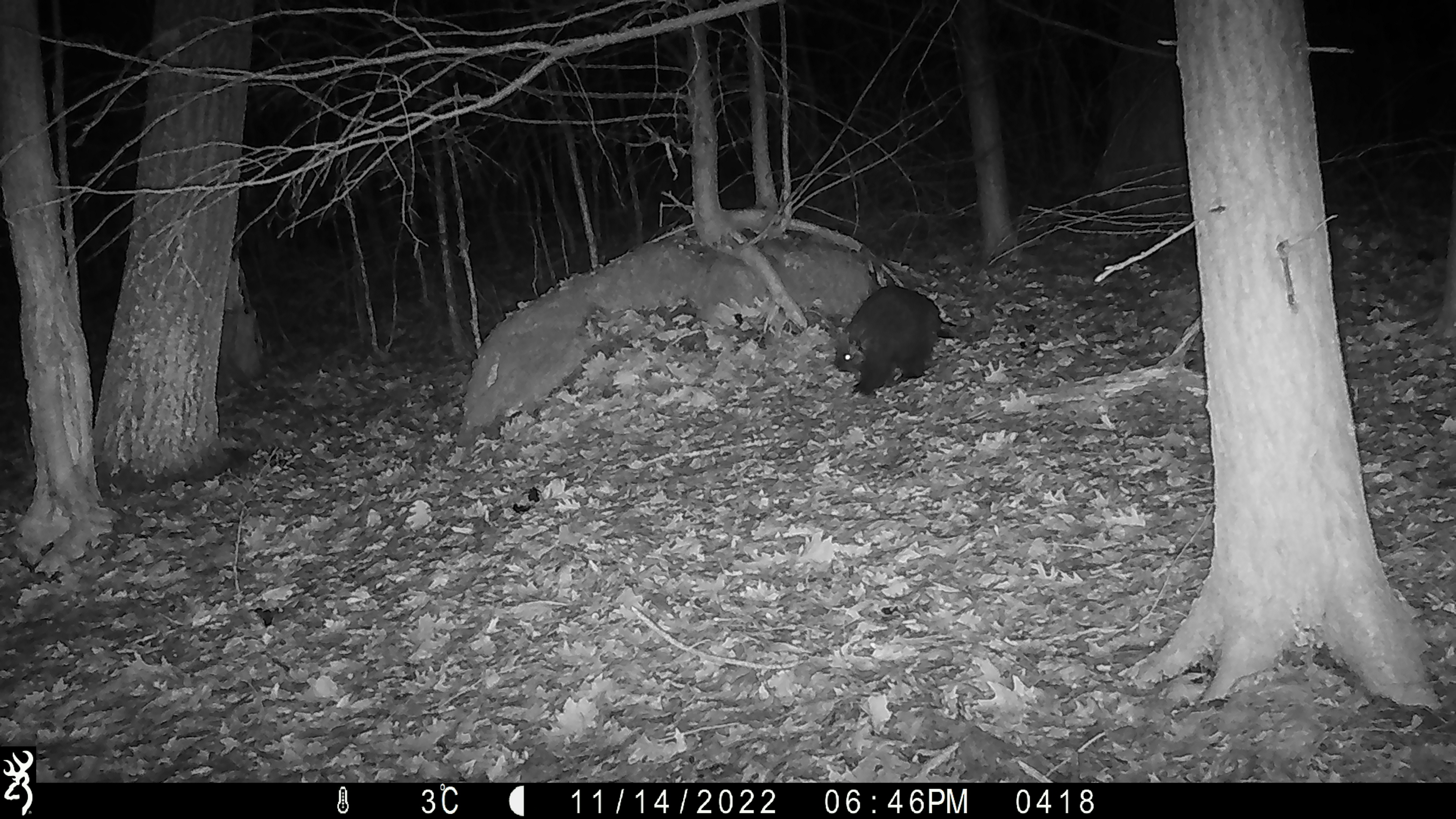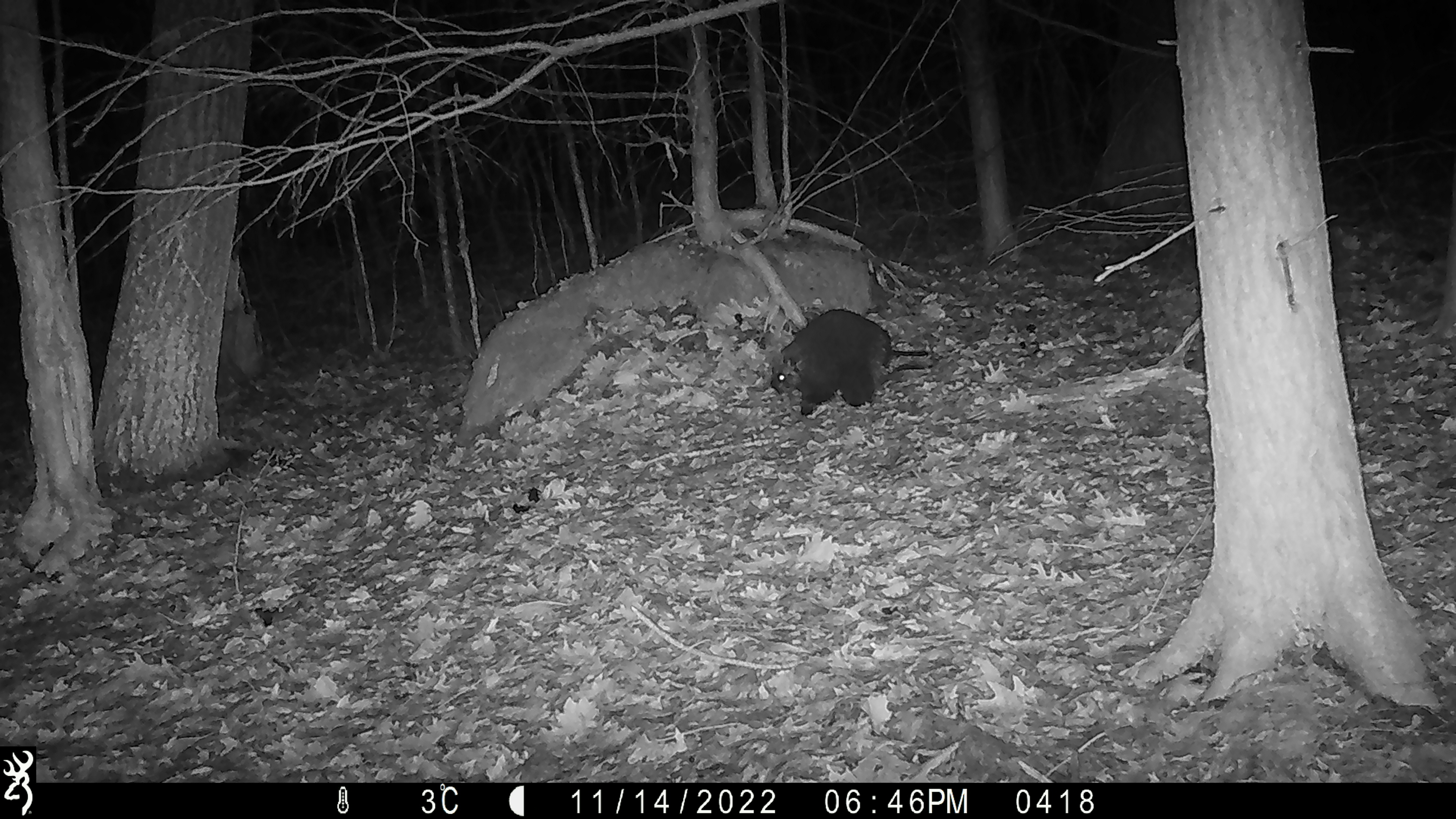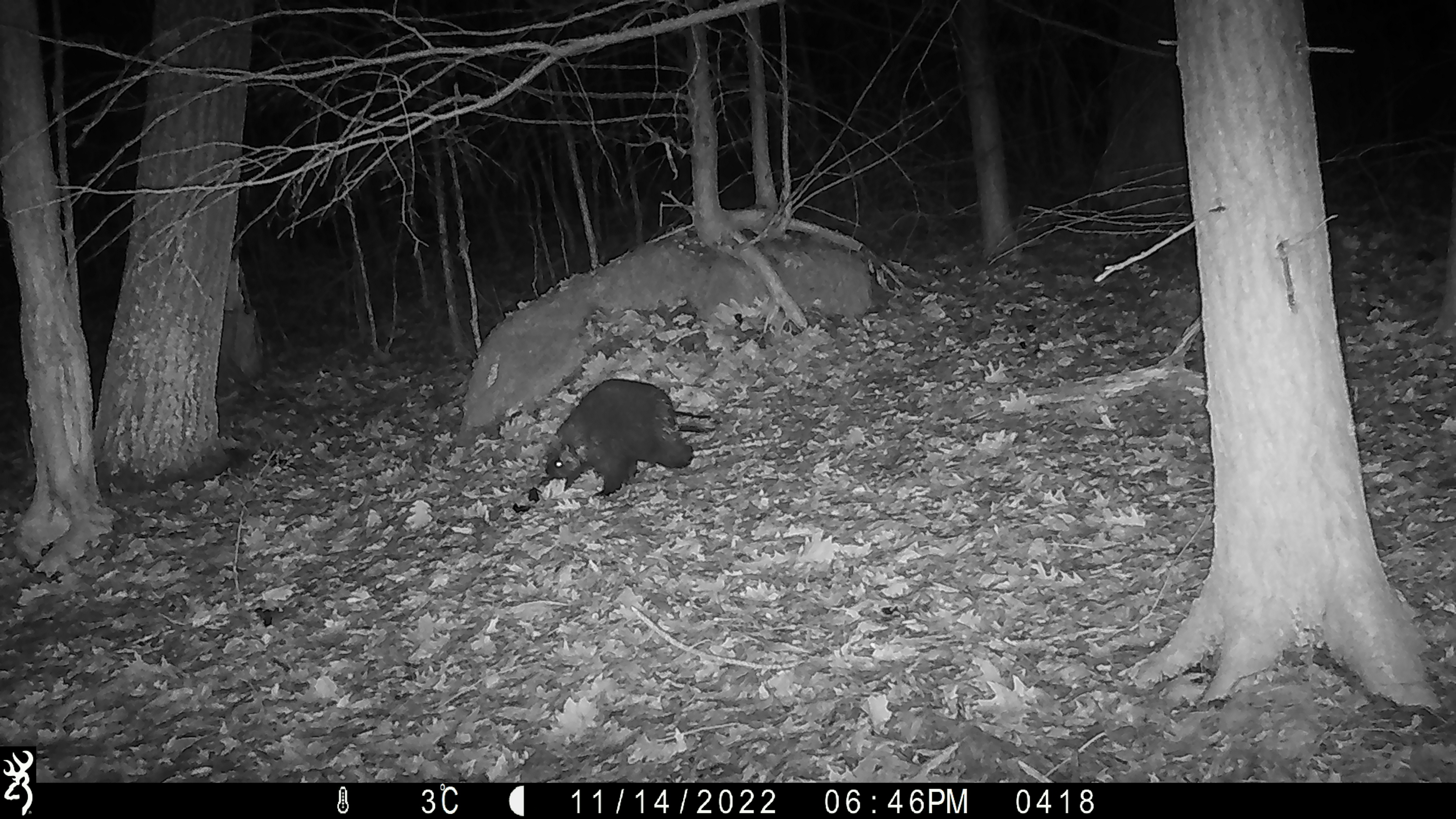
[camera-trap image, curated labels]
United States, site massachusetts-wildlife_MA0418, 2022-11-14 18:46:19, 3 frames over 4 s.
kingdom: Animalia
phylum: Chordata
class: Mammalia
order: Rodentia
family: Erethizontidae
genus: Erethizon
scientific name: Erethizon dorsatum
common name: porcupine